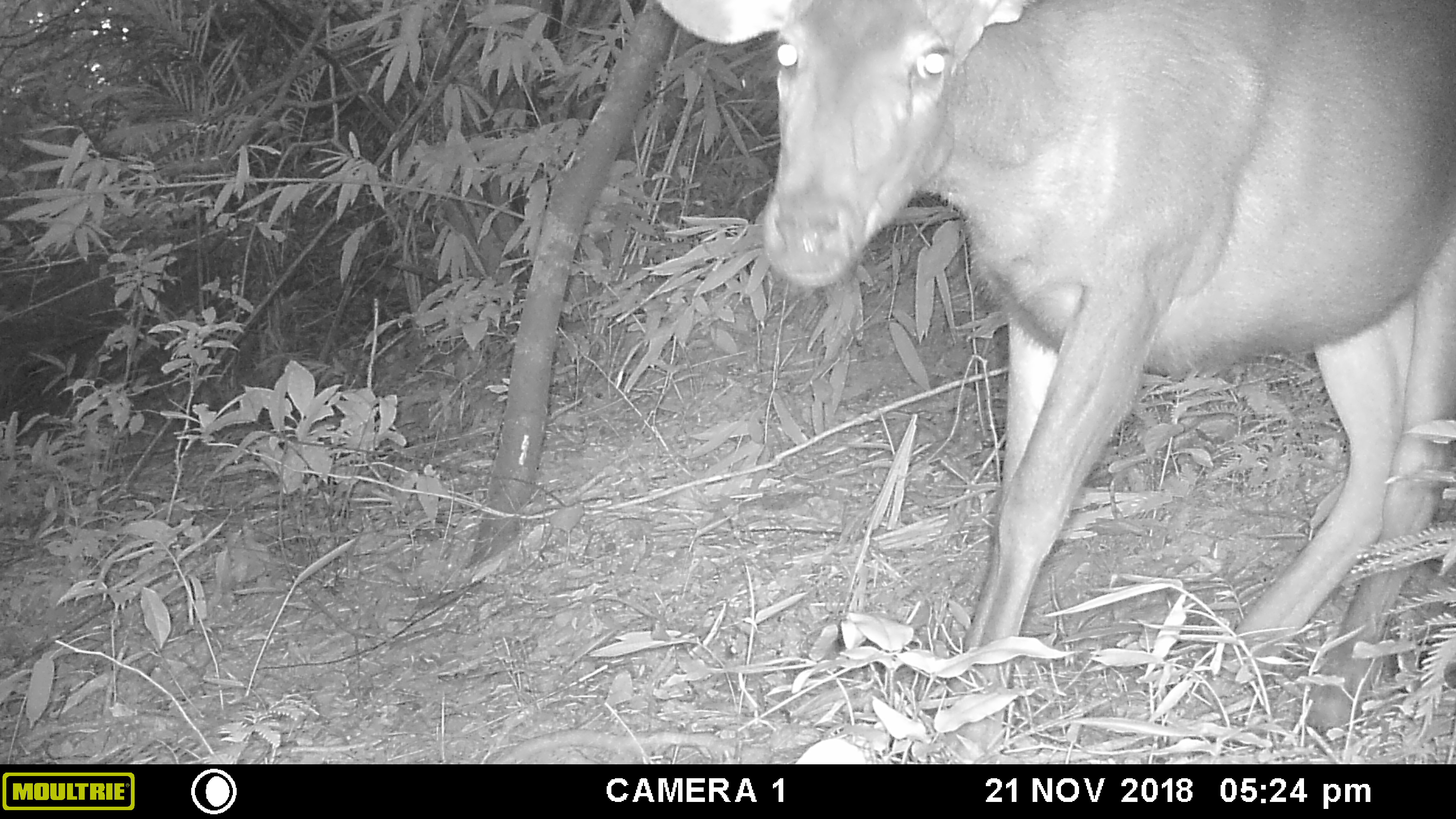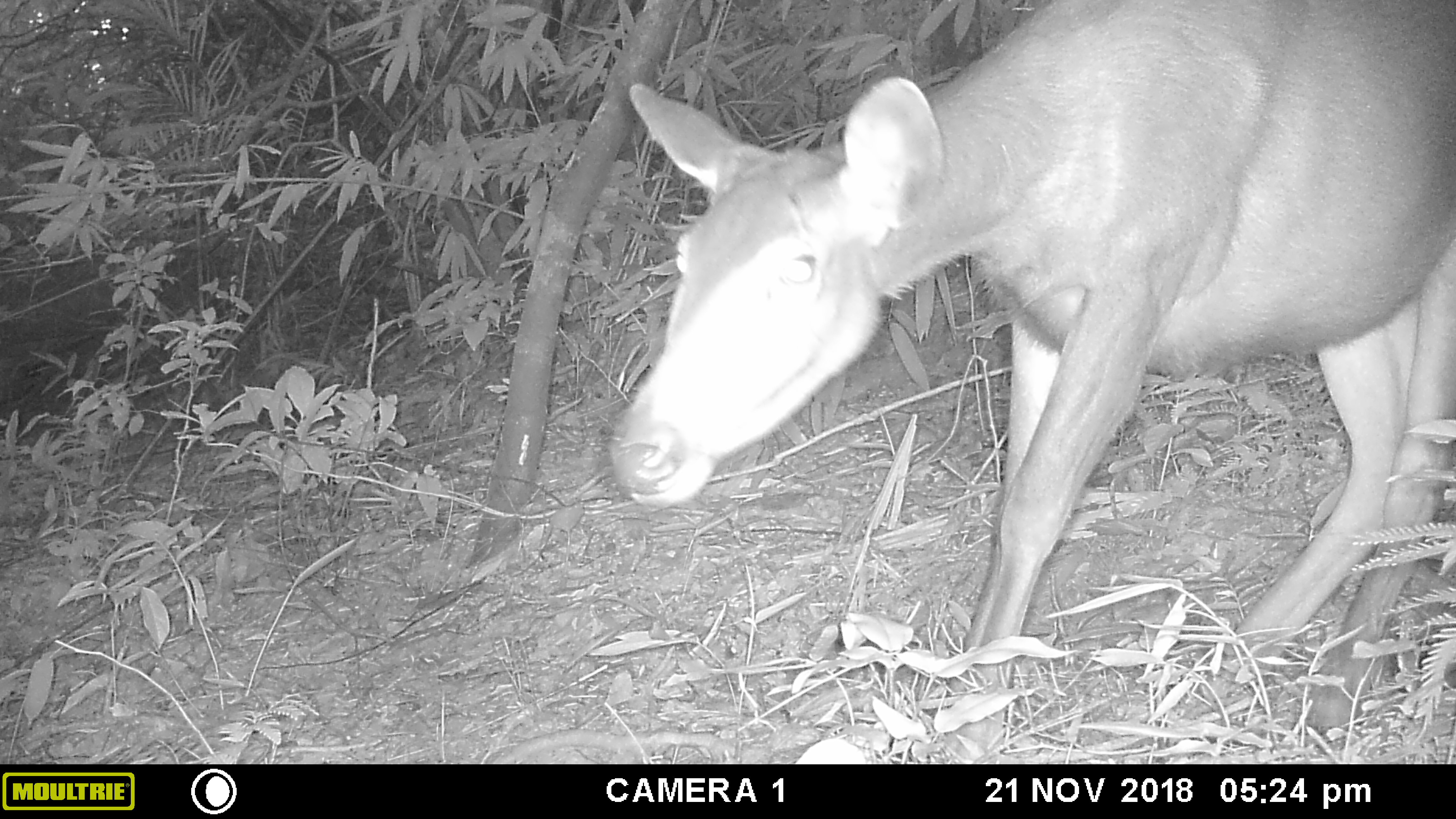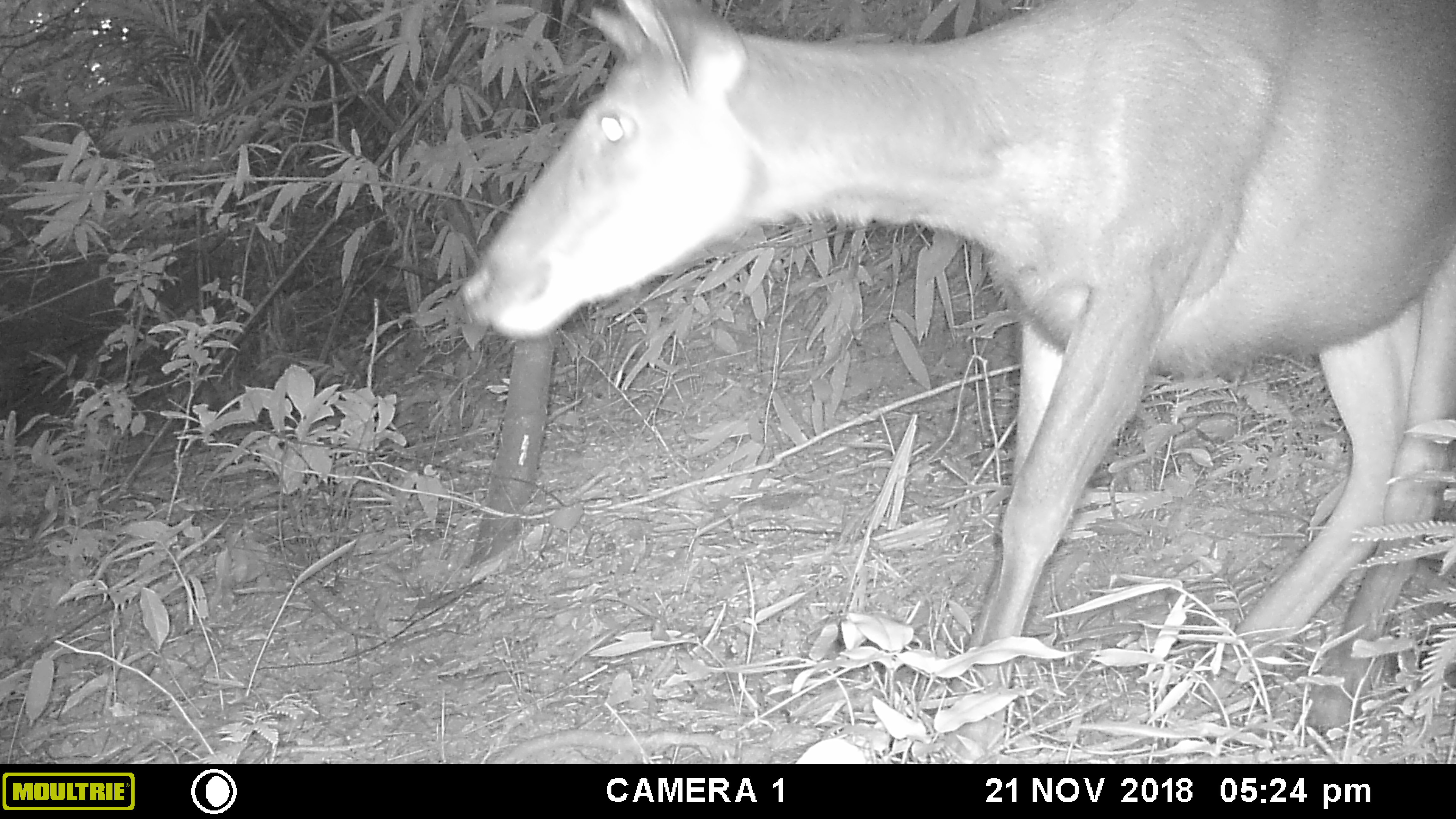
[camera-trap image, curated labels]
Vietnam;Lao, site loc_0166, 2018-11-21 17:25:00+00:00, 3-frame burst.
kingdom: Animalia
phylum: Chordata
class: Mammalia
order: Artiodactyla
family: Cervidae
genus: Rusa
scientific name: Rusa unicolor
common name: sambar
Sambar (Rusa unicolor). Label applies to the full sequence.